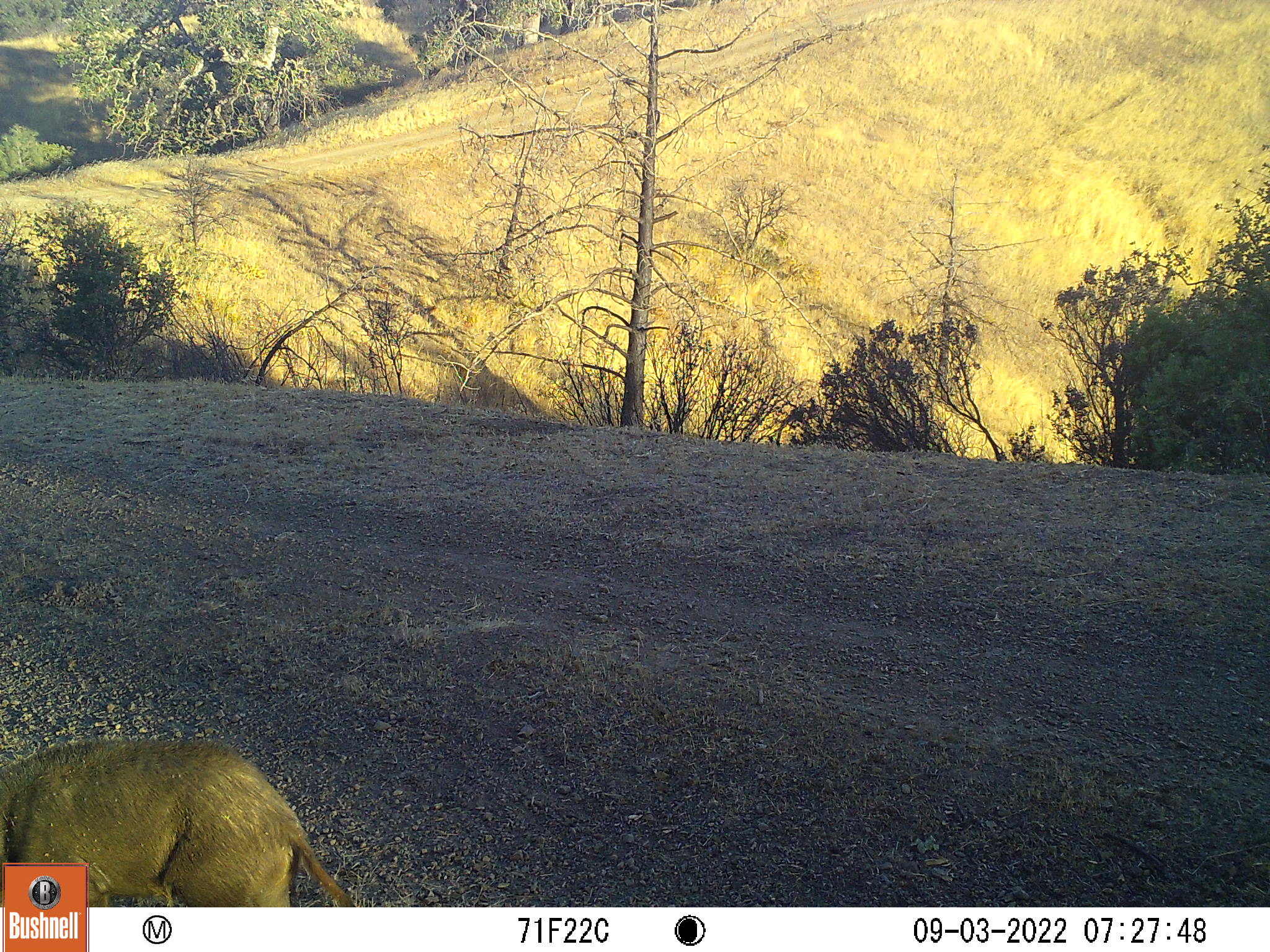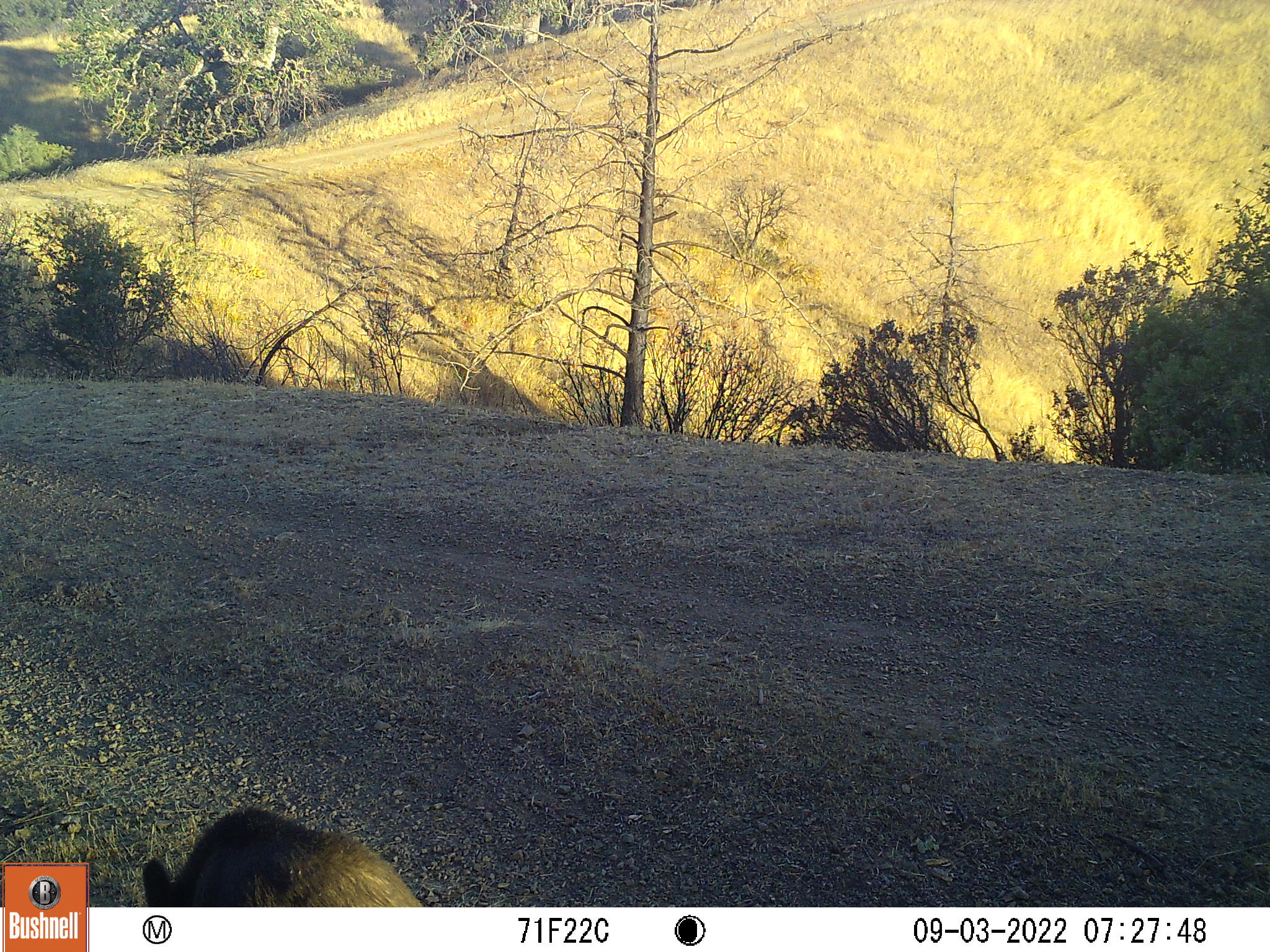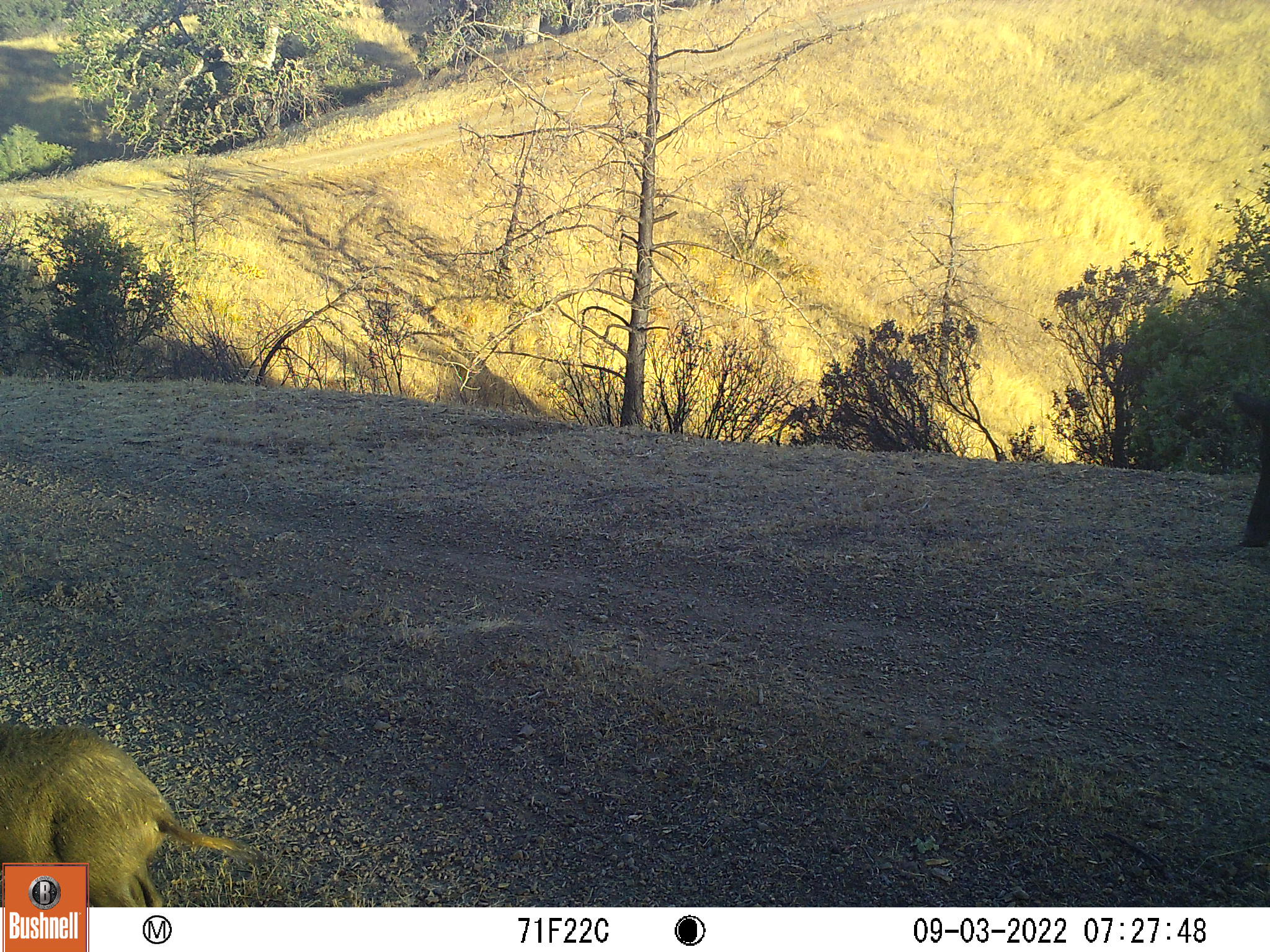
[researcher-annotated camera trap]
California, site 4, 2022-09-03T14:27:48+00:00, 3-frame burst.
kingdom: Animalia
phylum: Chordata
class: Mammalia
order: Artiodactyla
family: Suidae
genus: Sus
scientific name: Sus scrofa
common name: wild boar